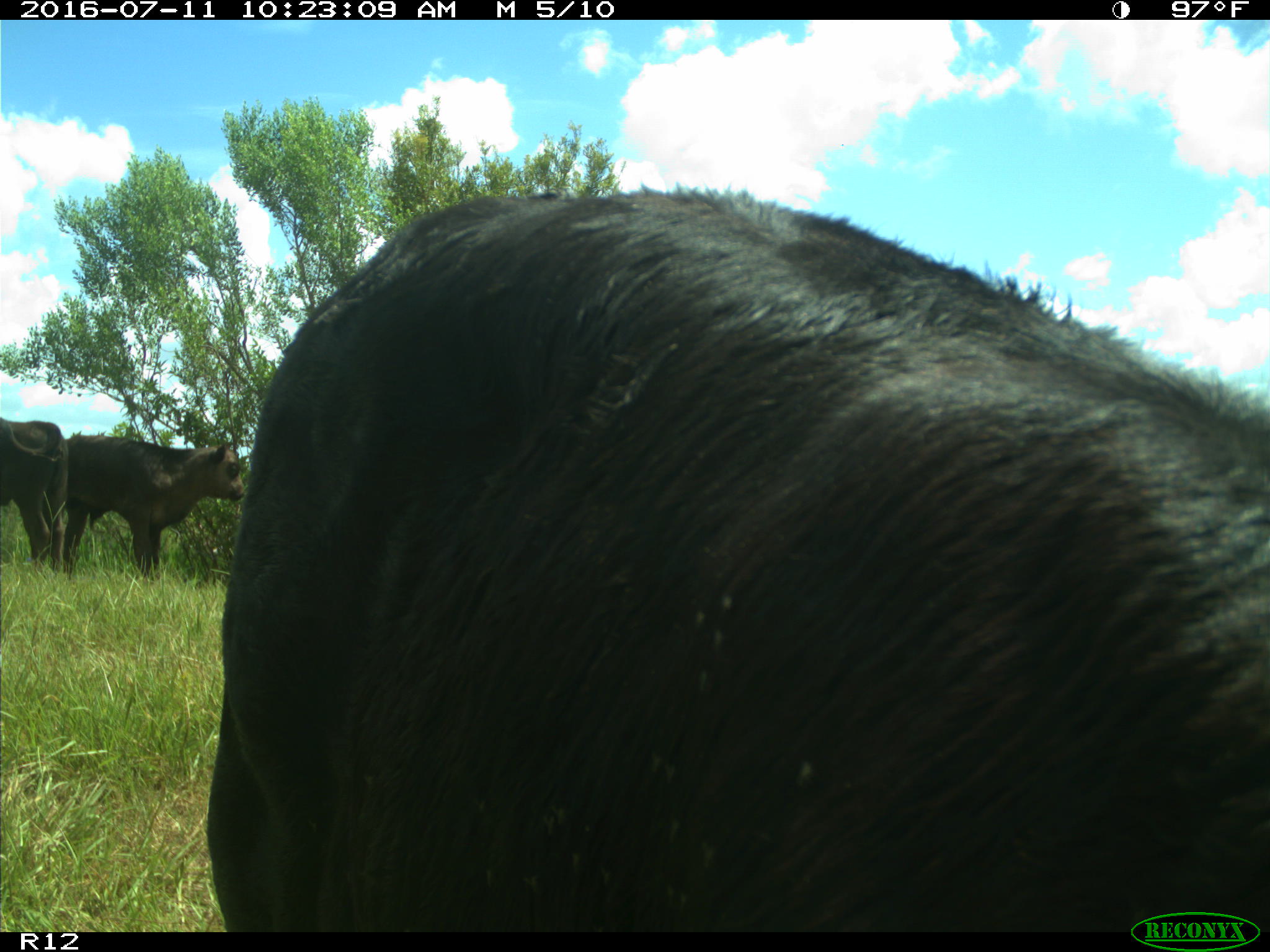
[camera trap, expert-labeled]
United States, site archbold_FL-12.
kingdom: Animalia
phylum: Chordata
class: Mammalia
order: Artiodactyla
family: Bovidae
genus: Bos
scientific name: Bos taurus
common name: domestic cow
Bos taurus (domestic cow).